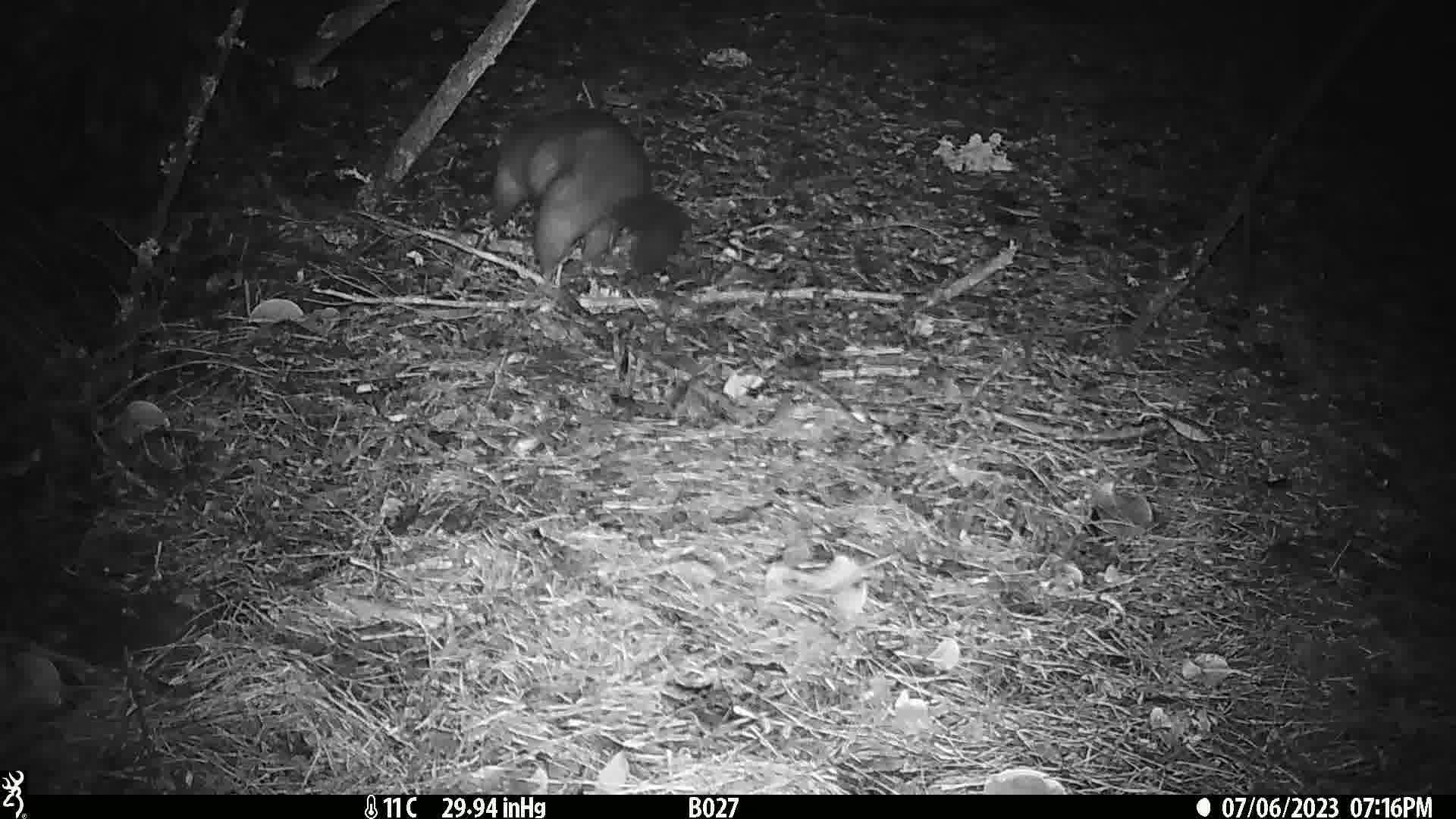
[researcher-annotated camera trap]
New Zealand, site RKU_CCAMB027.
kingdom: Animalia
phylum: Chordata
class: Mammalia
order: Diprotodontia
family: Phalangeridae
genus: Trichosurus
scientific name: Trichosurus vulpecula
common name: common brushtail possum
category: possum